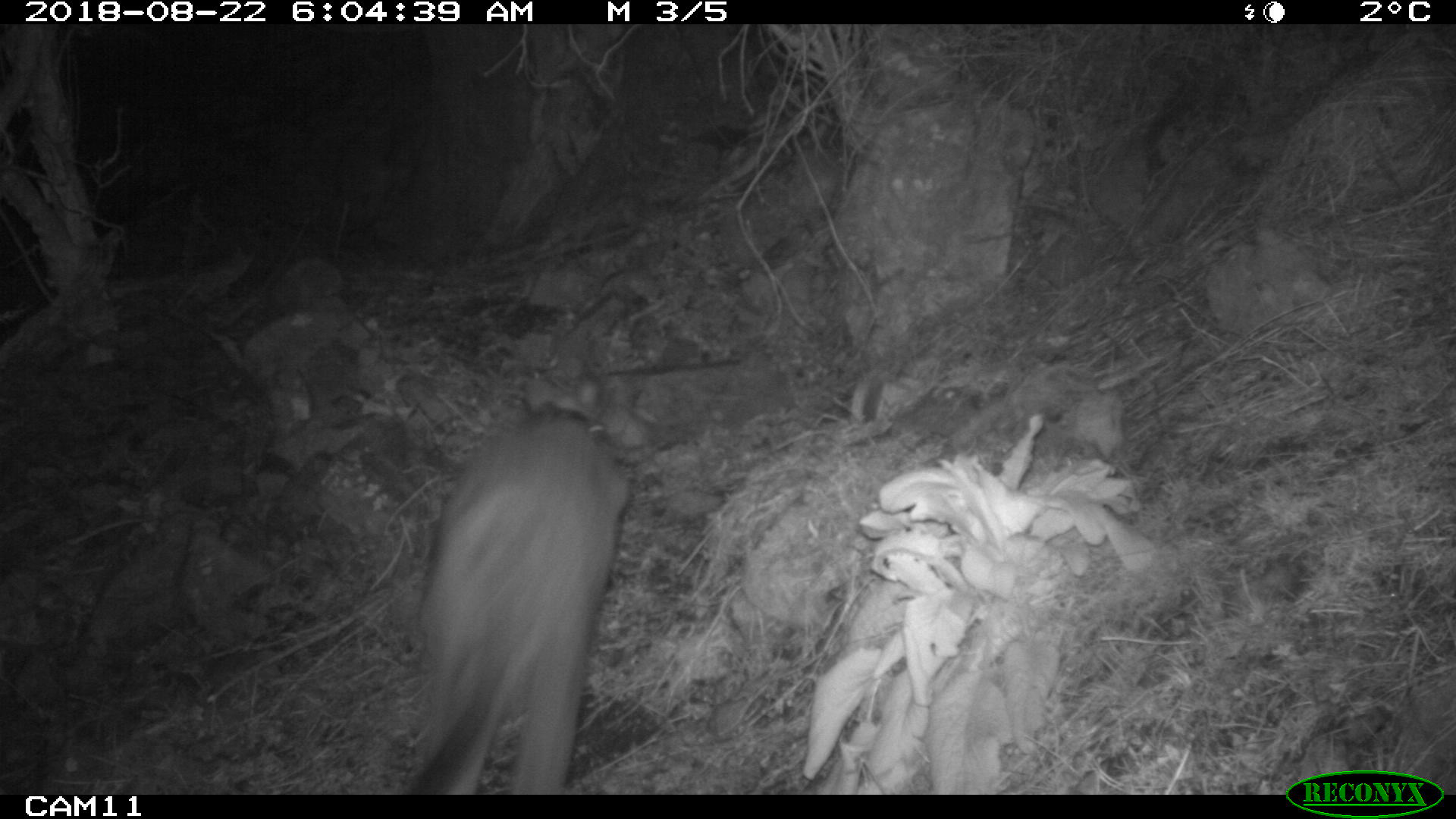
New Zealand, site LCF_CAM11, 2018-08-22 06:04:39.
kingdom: Animalia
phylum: Chordata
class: Mammalia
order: Diprotodontia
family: Macropodidae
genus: Notamacropus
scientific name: Notamacropus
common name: wallaby